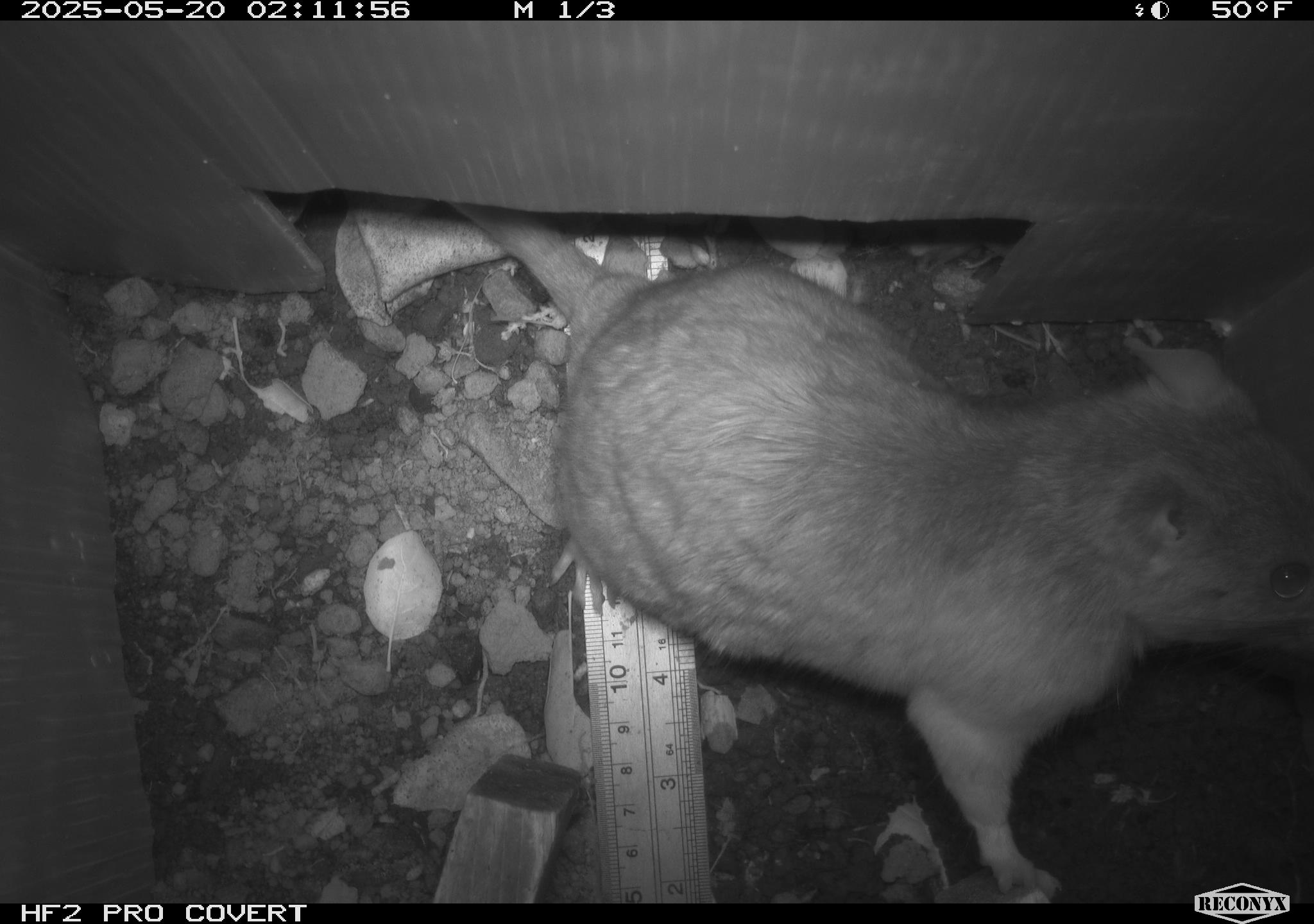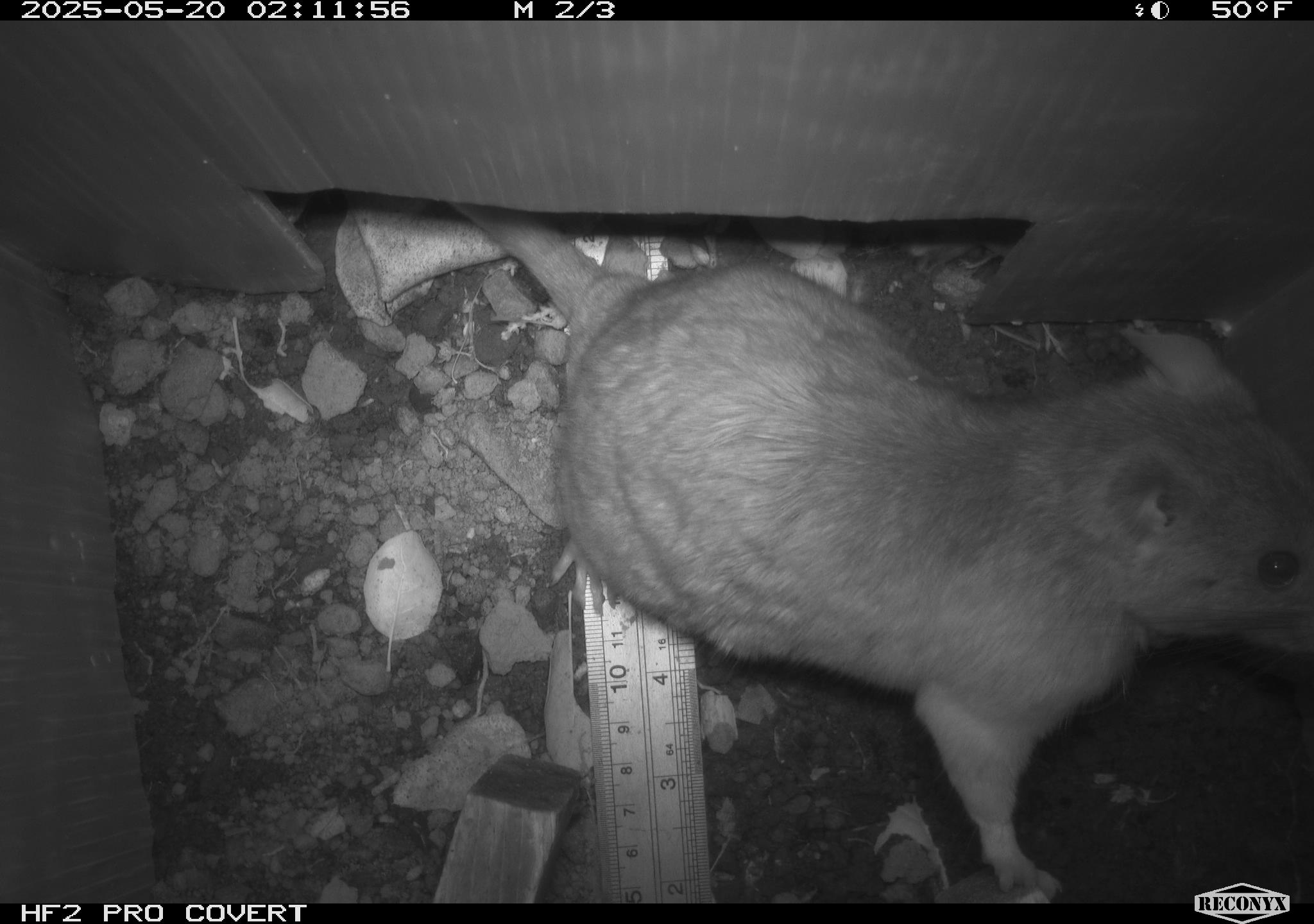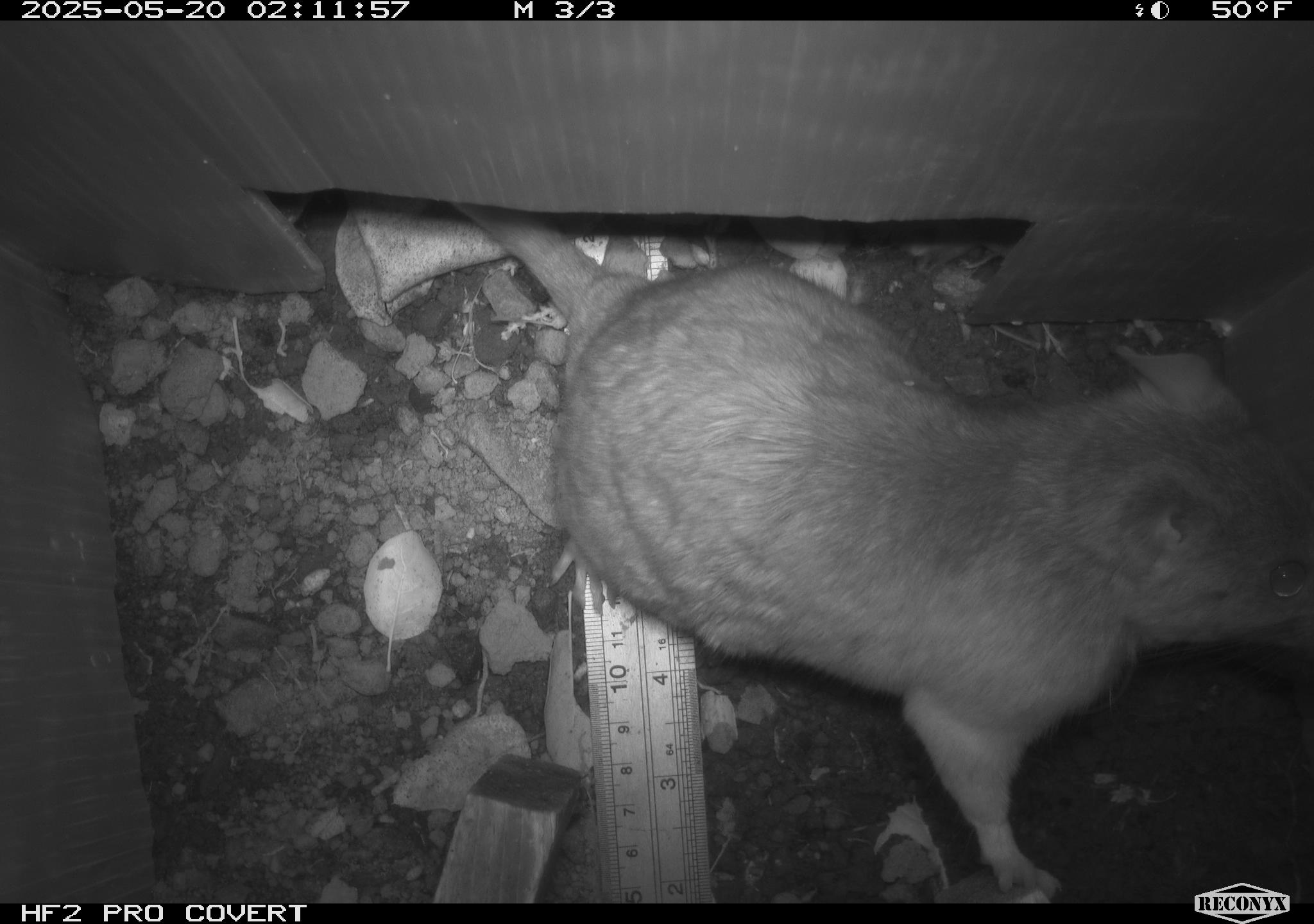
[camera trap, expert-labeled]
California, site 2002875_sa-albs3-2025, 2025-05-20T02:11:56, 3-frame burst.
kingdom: Animalia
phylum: Chordata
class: Mammalia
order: Rodentia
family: Cricetidae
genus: Neotoma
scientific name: Neotoma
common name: pack rat or woodrat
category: neotoma species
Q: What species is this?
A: Neotoma species (pack rat or woodrat) (Neotoma).